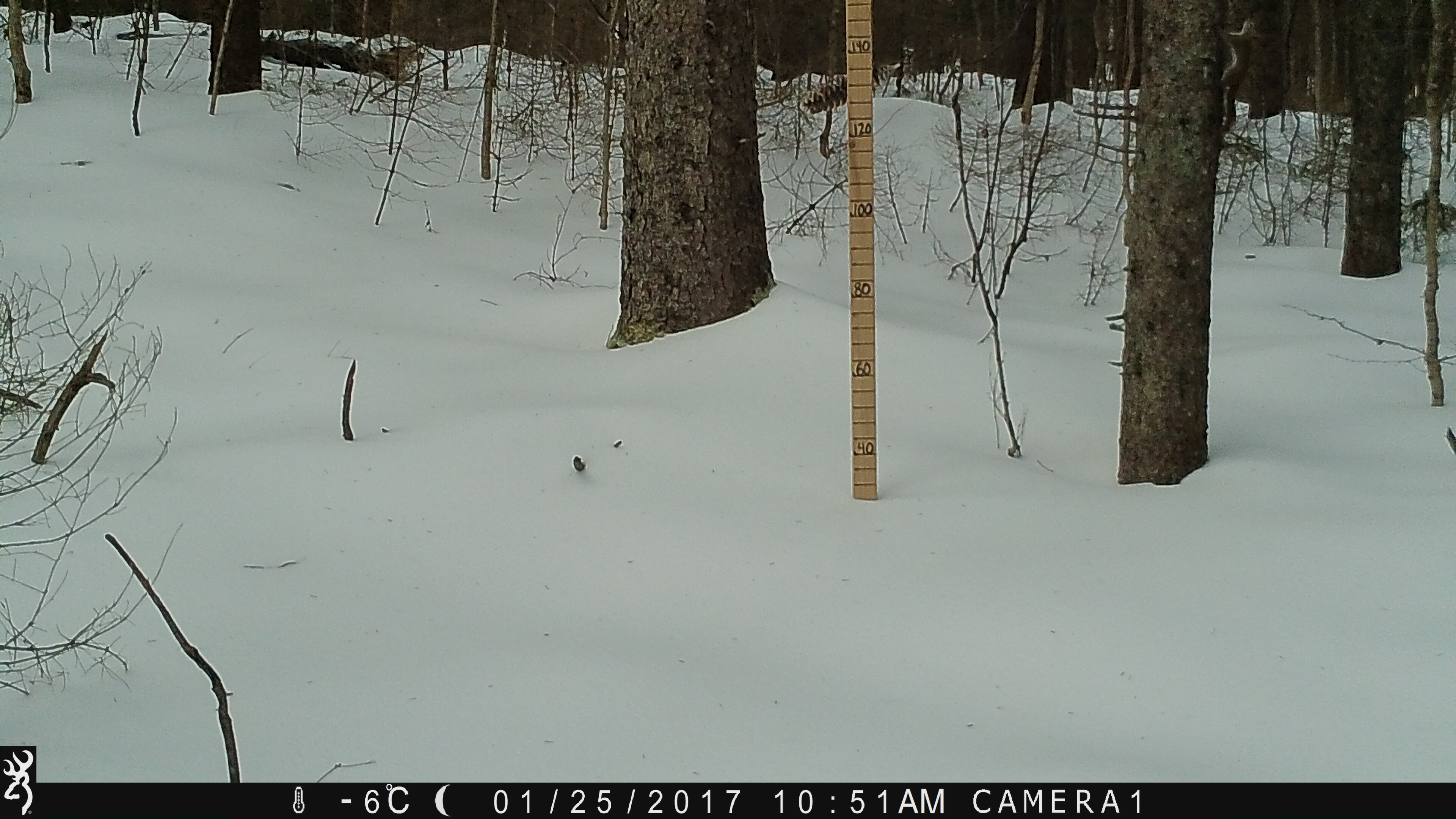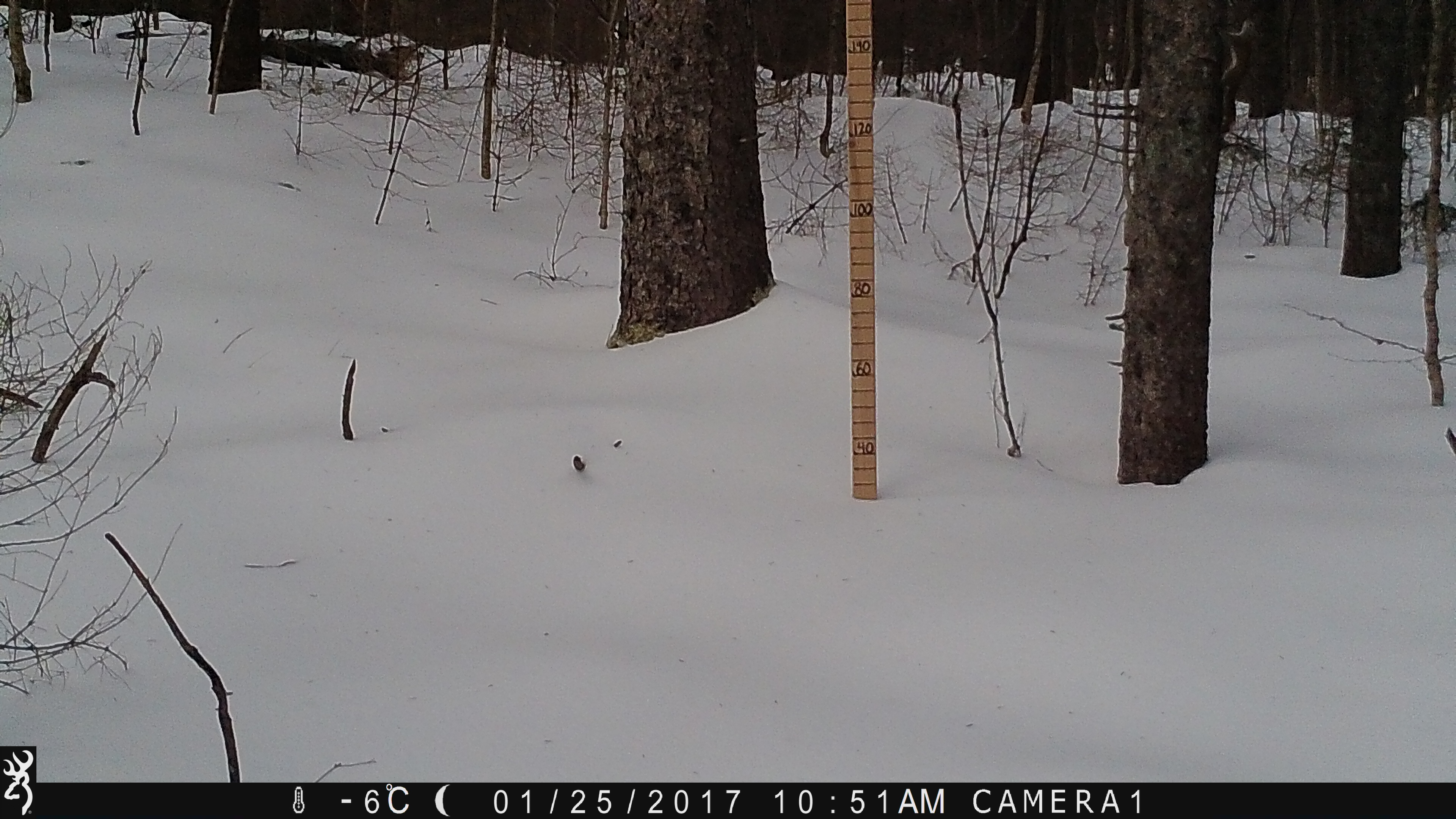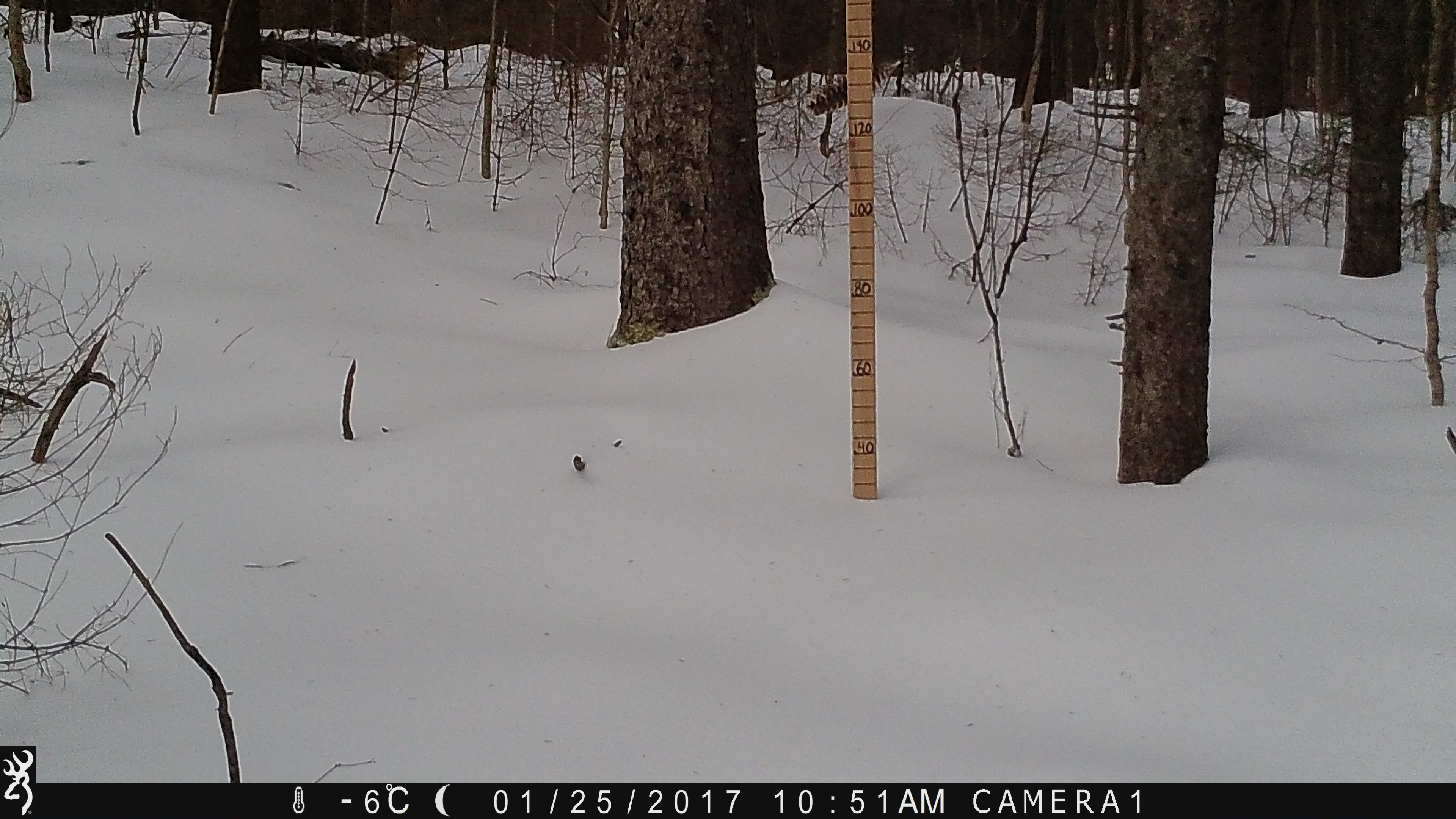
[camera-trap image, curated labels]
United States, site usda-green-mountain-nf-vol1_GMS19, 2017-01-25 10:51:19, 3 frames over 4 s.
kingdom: Animalia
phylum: Chordata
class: Mammalia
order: Rodentia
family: Sciuridae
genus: Tamiasciurus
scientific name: Tamiasciurus hudsonicus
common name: red squirrel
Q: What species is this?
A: Red squirrel (Tamiasciurus hudsonicus).